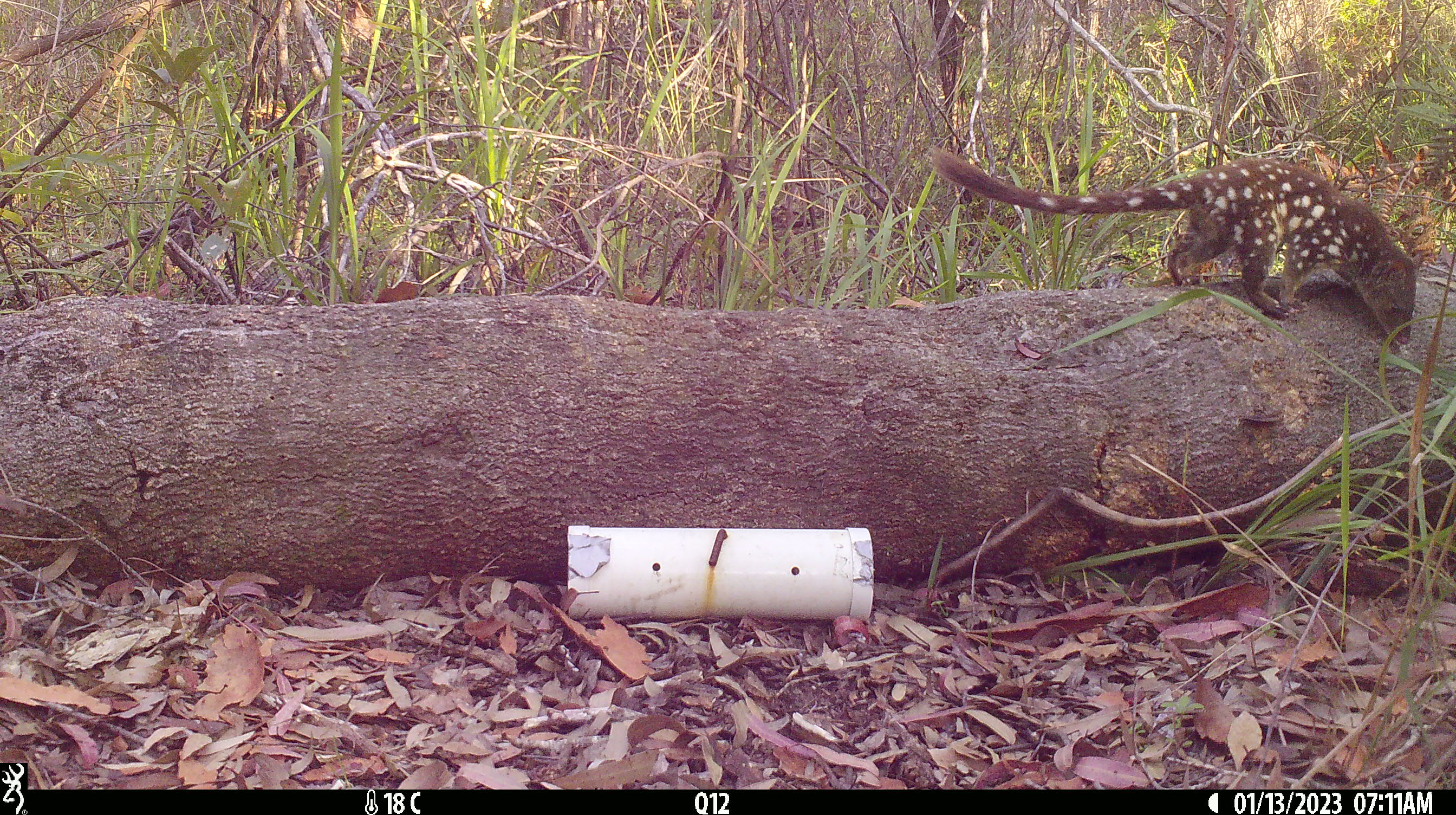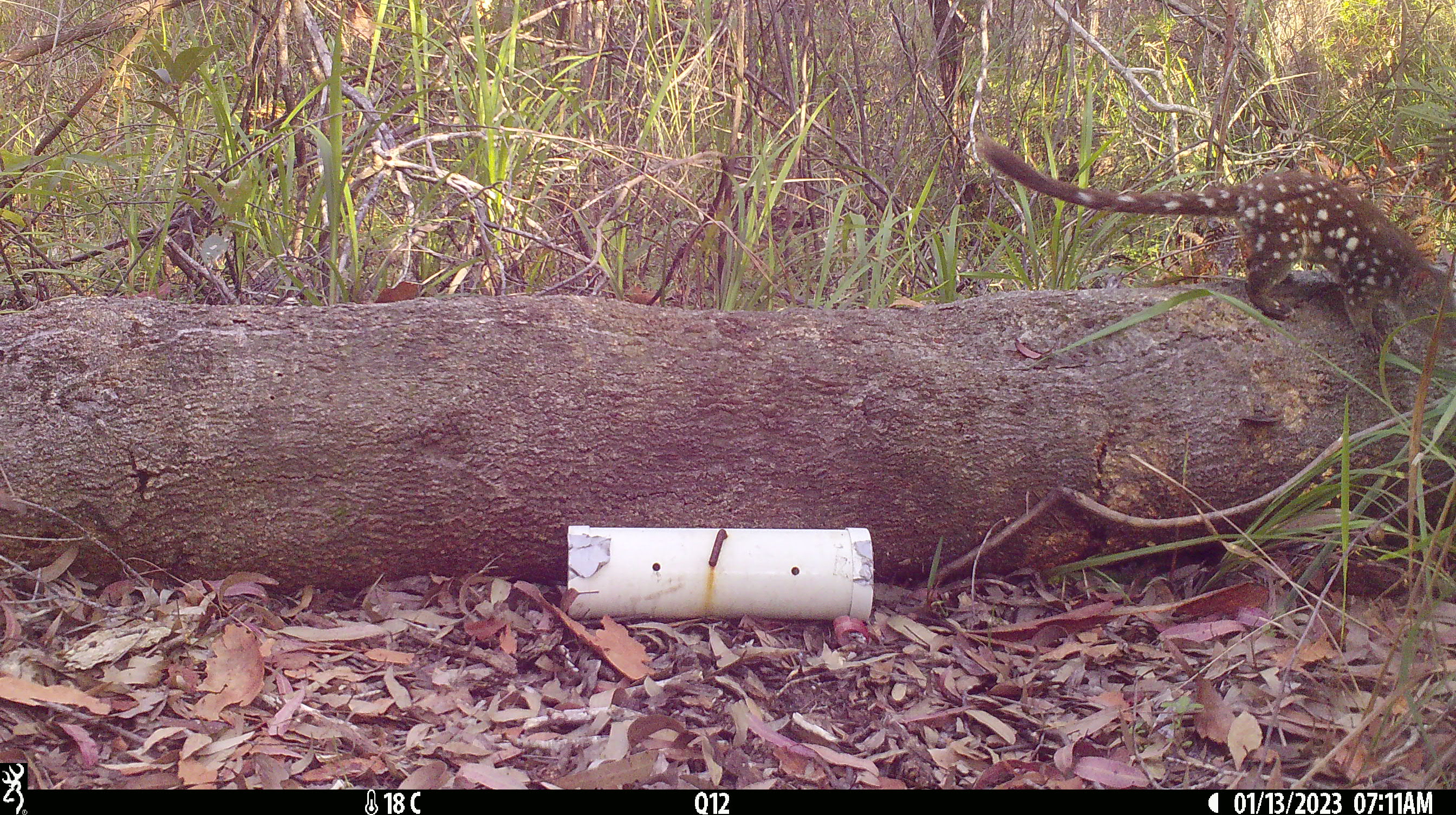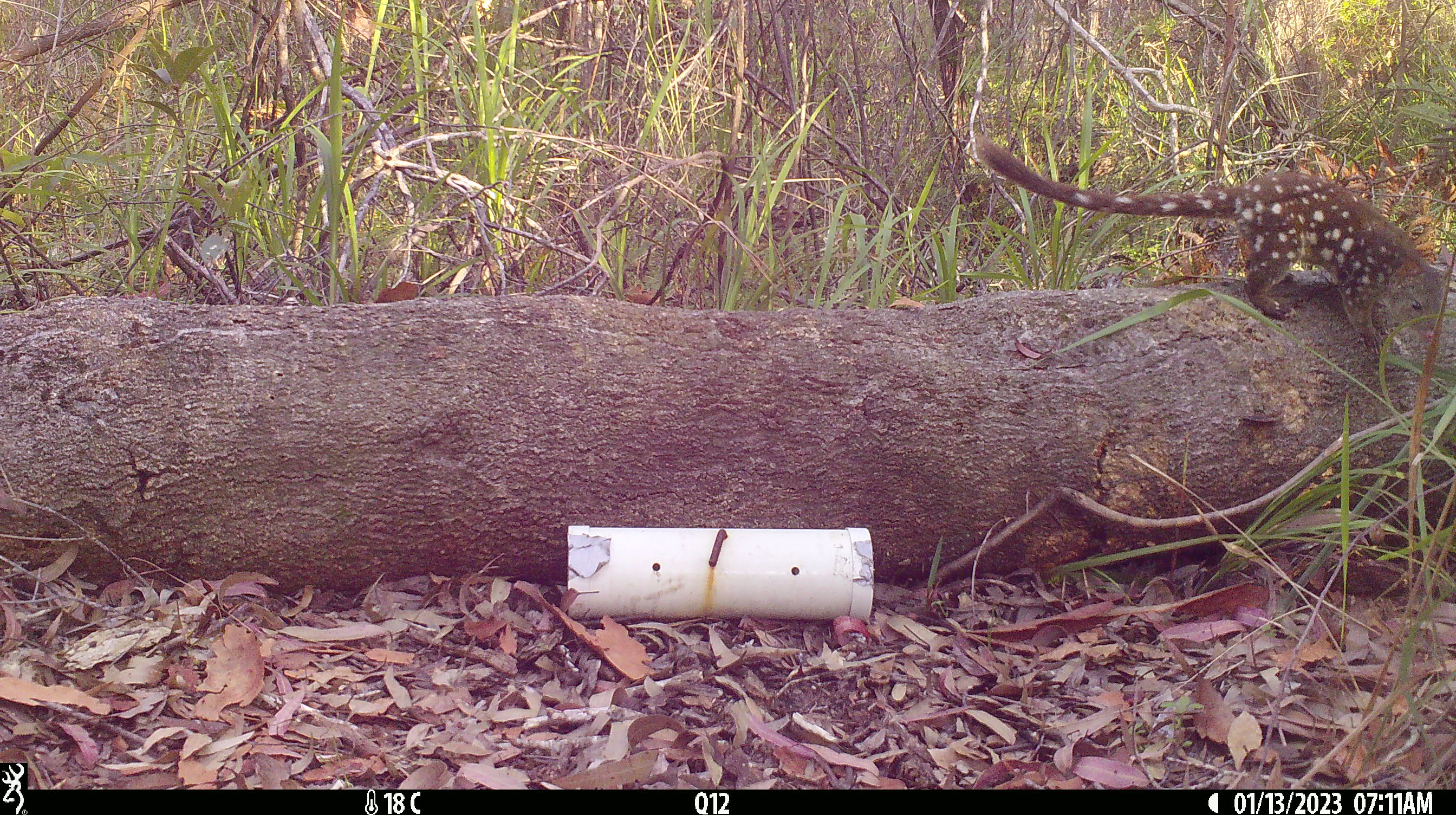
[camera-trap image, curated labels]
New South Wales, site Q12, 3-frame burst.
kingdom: Animalia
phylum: Chordata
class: Mammalia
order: Dasyuromorphia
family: Dasyuridae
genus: Dasyurus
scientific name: Dasyurus maculatus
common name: spotted-tailed quoll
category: quoll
Quoll (spotted-tailed quoll) (Dasyurus maculatus).